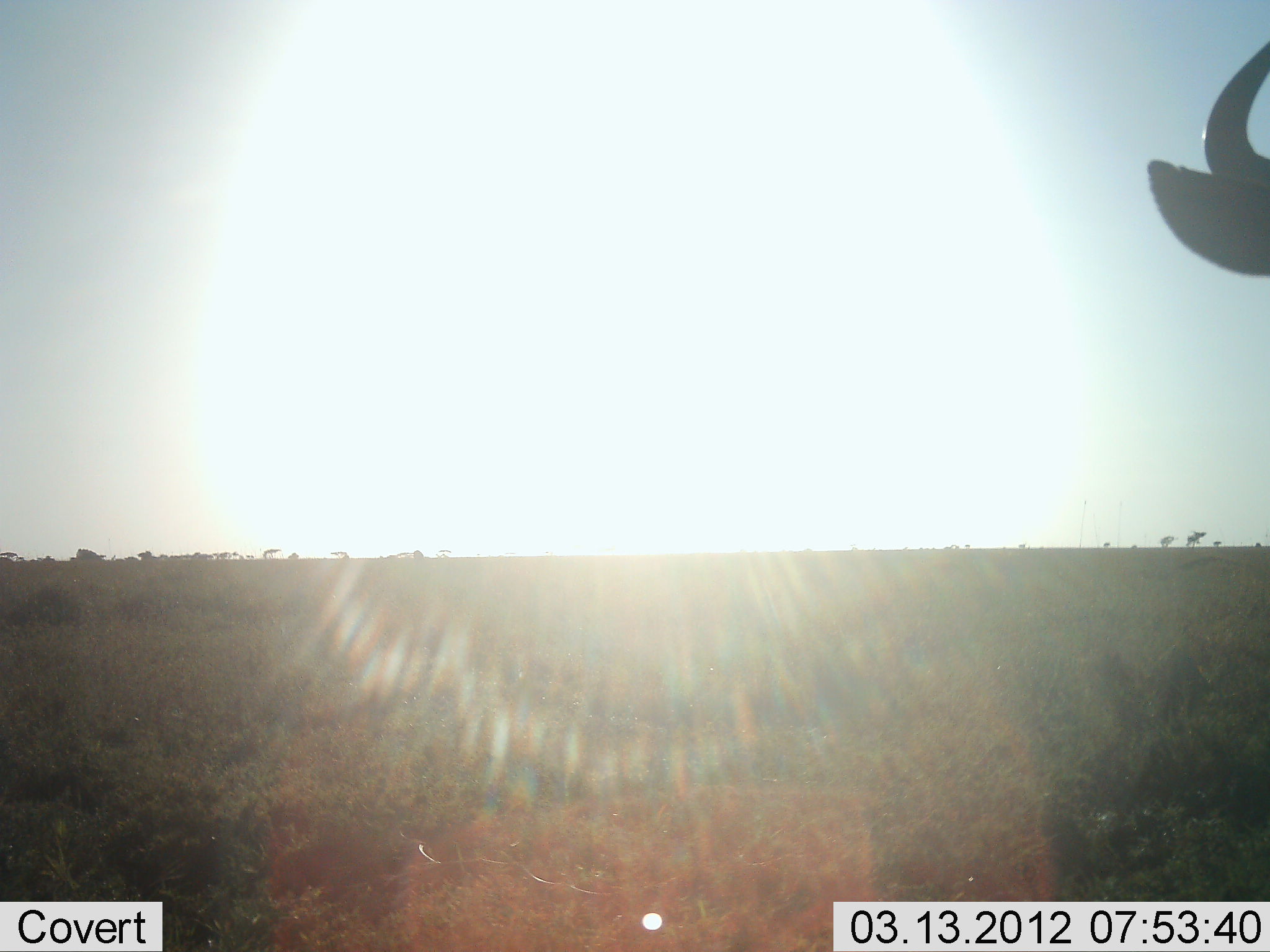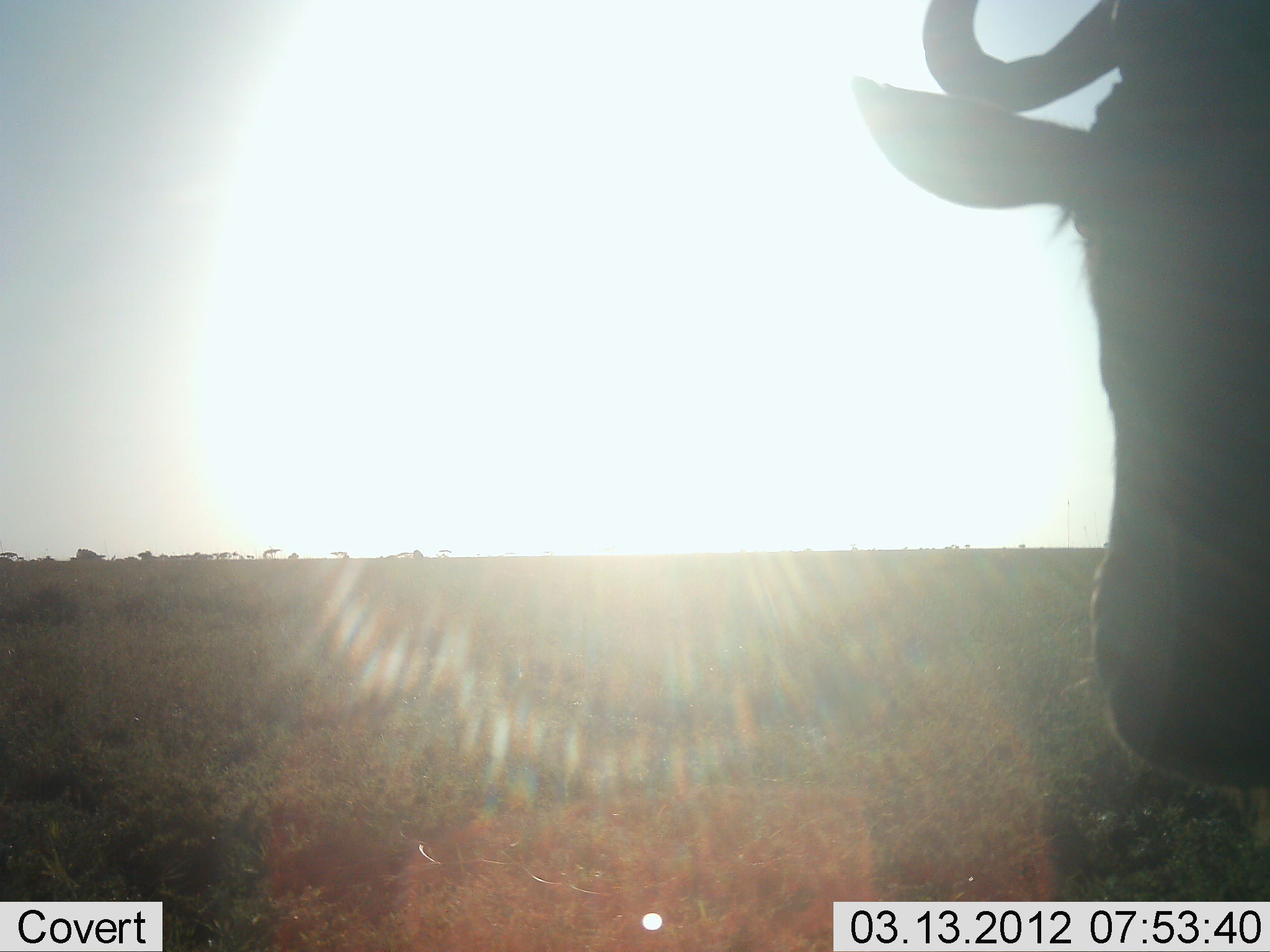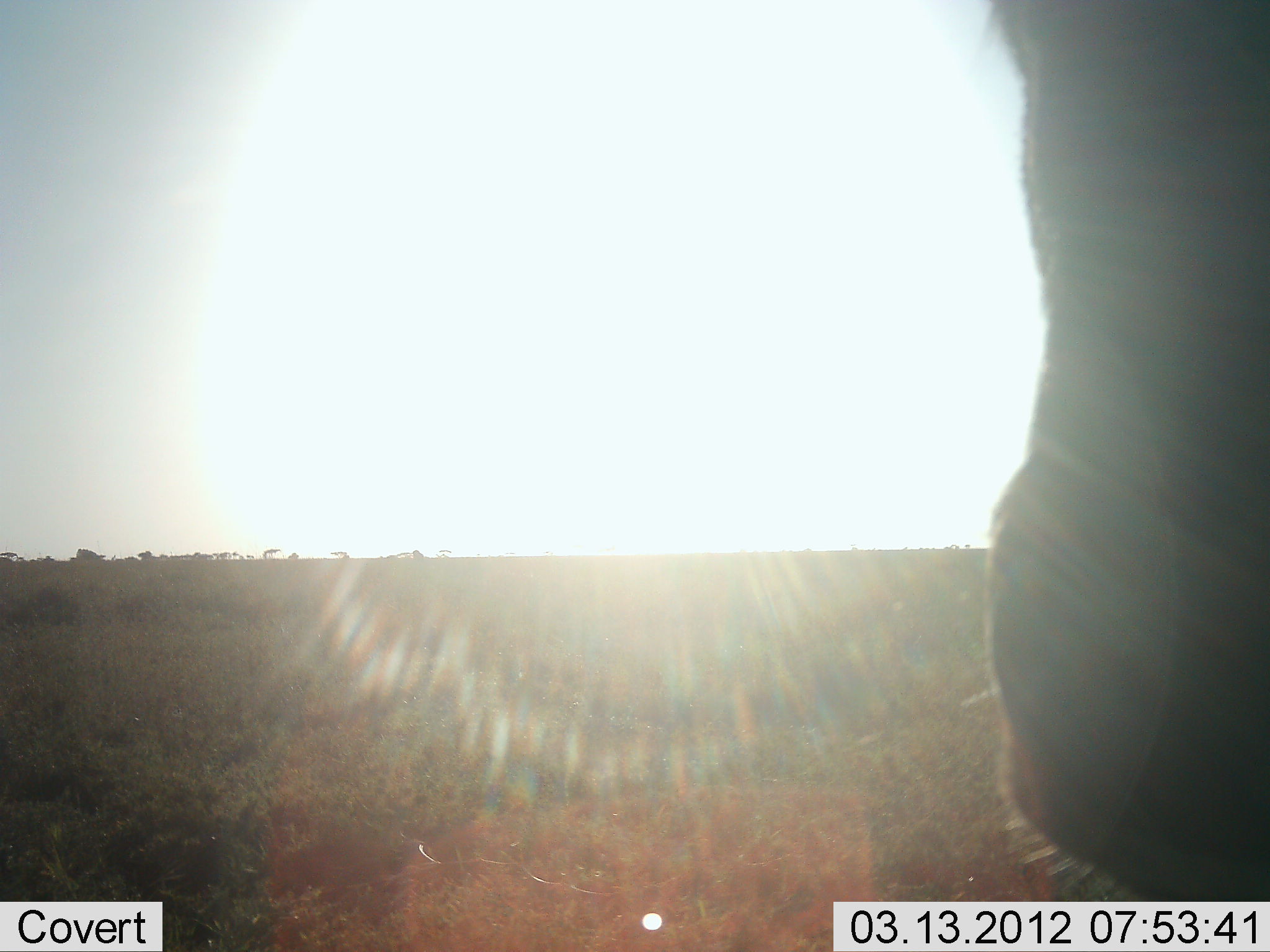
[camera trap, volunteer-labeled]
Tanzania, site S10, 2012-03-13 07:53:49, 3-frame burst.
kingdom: Animalia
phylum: Chordata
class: Mammalia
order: Artiodactyla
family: Bovidae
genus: Connochaetes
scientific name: Connochaetes taurinus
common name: blue wildebeest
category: wildebeest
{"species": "wildebeest (blue wildebeest) (Connochaetes taurinus)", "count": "1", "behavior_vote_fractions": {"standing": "71%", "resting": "0%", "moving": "25%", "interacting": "4%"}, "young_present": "0%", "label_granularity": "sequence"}